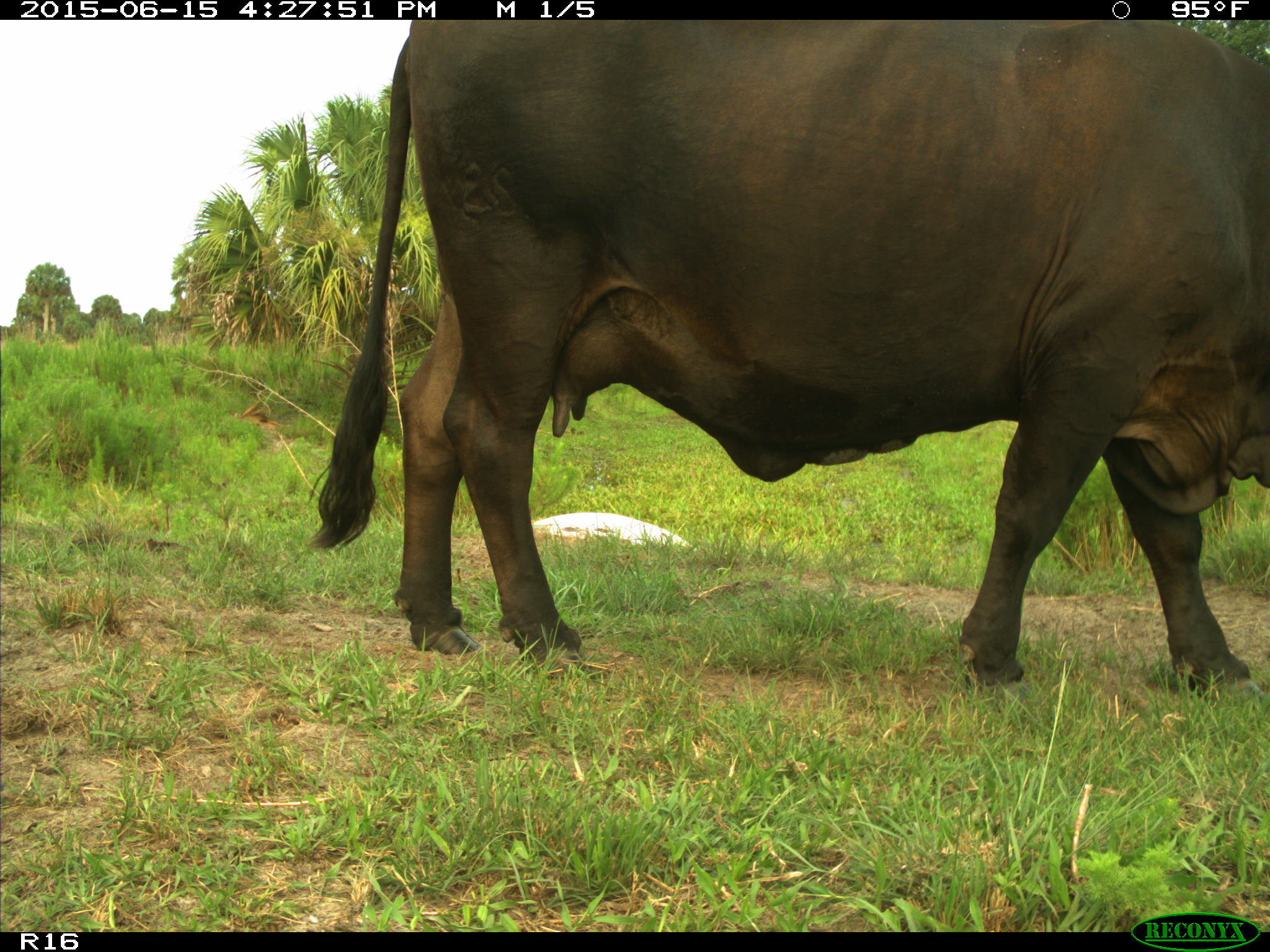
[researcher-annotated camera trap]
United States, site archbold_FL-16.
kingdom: Animalia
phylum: Chordata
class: Mammalia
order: Artiodactyla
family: Bovidae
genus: Bos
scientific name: Bos taurus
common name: domestic cow